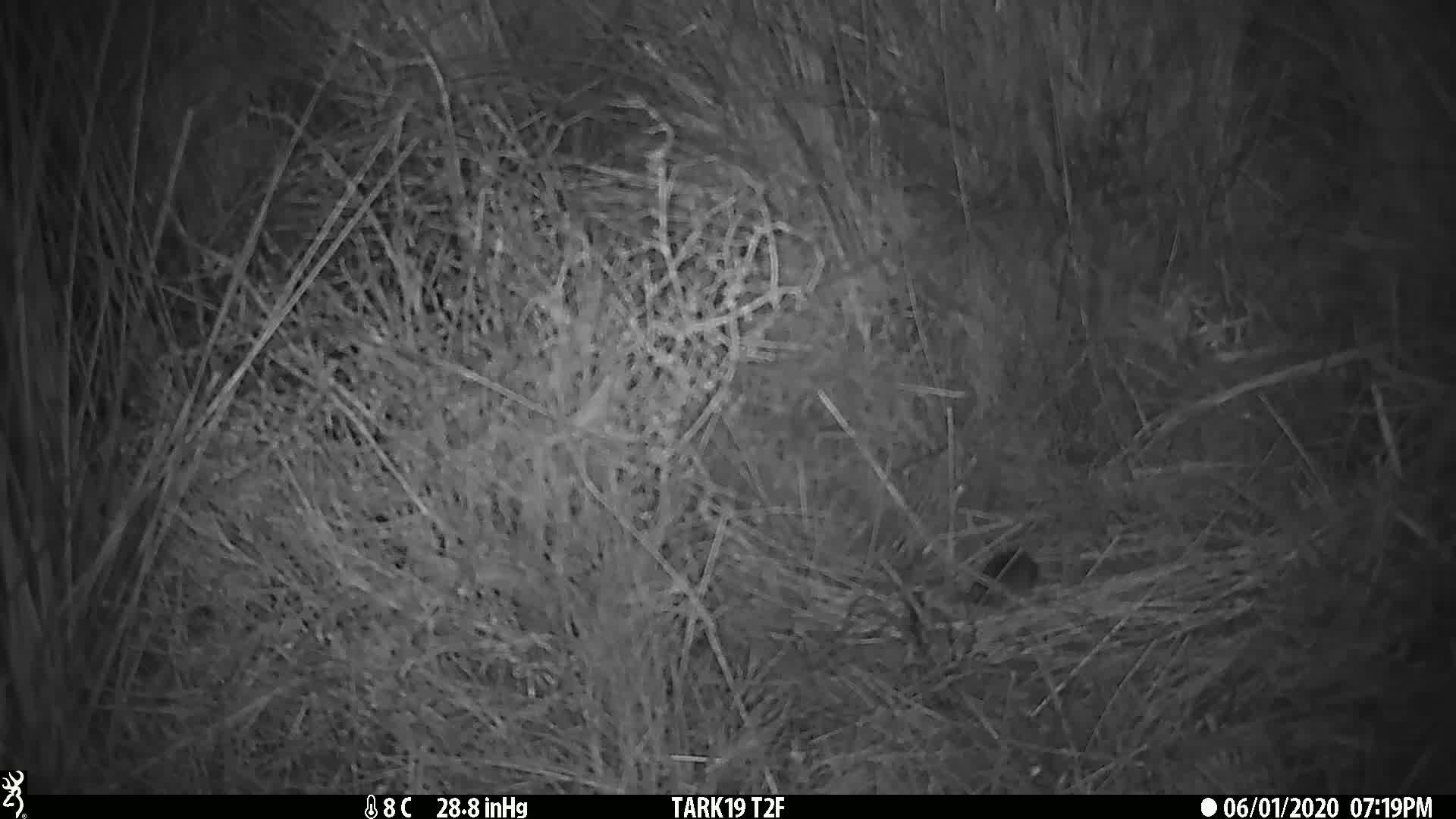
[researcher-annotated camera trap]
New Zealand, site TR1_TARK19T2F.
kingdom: Animalia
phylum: Chordata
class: Mammalia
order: Rodentia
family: Muridae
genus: Mus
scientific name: Mus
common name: mouse